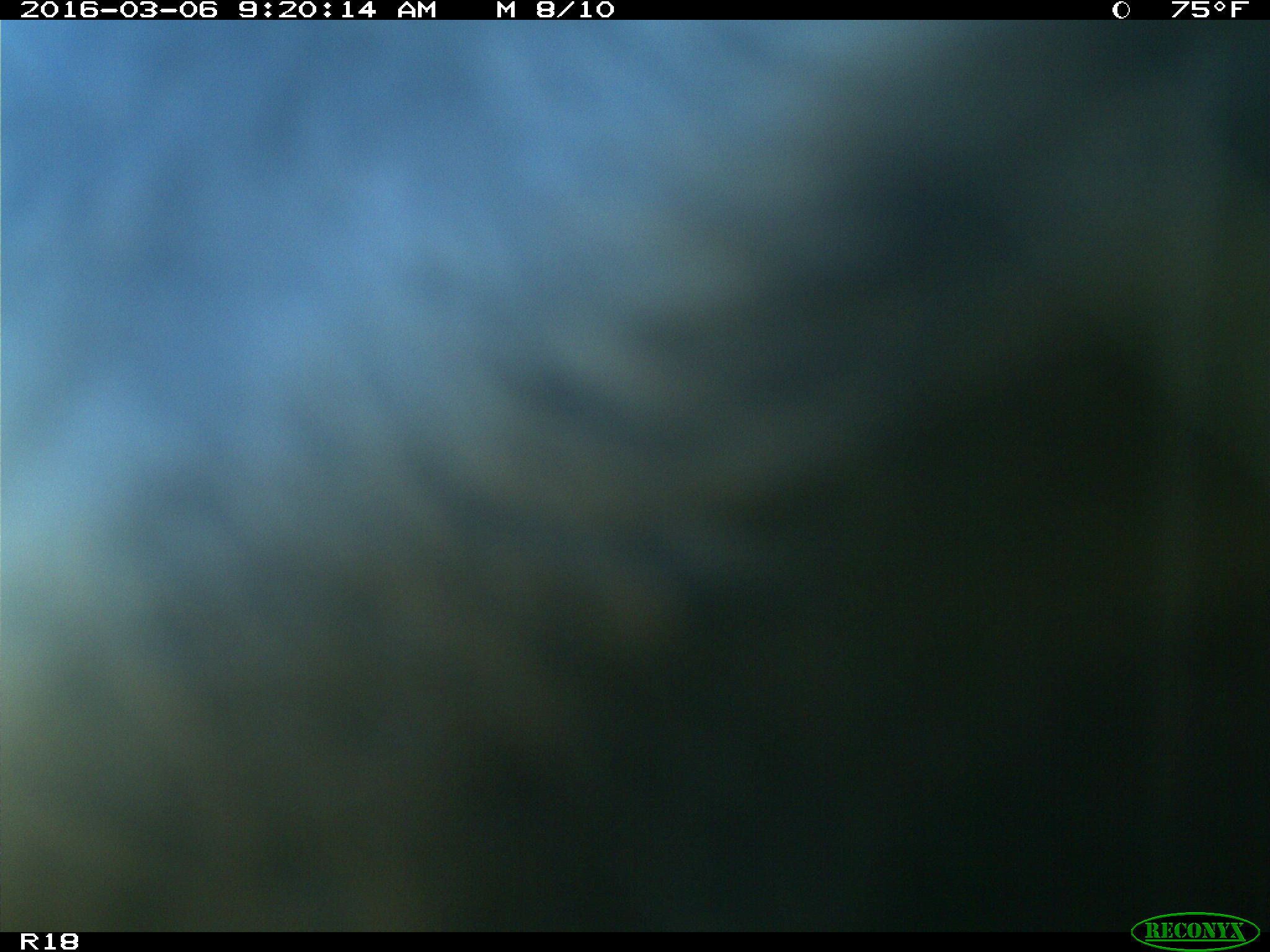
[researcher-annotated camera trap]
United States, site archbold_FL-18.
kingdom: Animalia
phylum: Chordata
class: Mammalia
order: Artiodactyla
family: Bovidae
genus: Bos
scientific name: Bos taurus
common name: domestic cow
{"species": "Bos taurus (domestic cow)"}